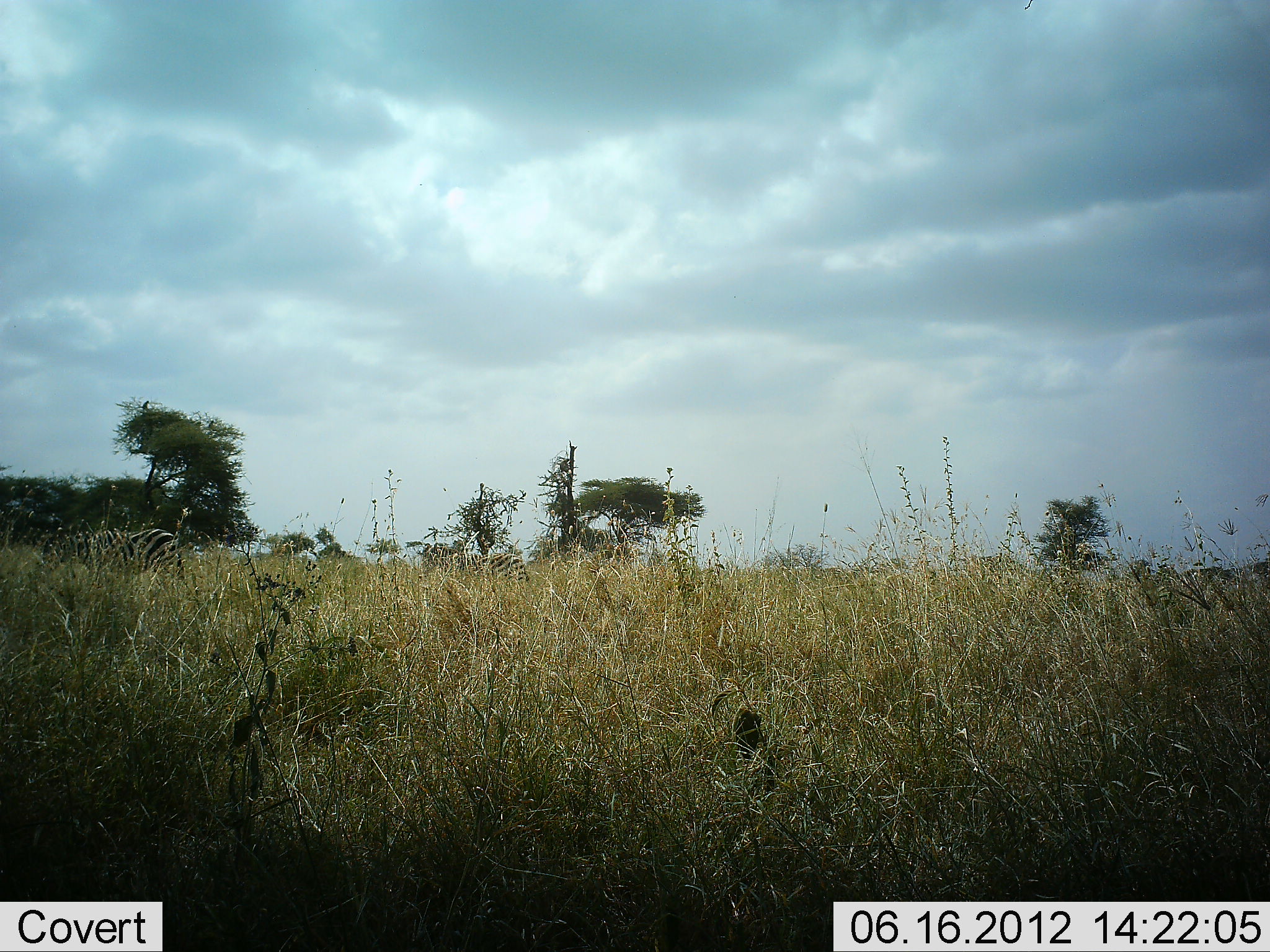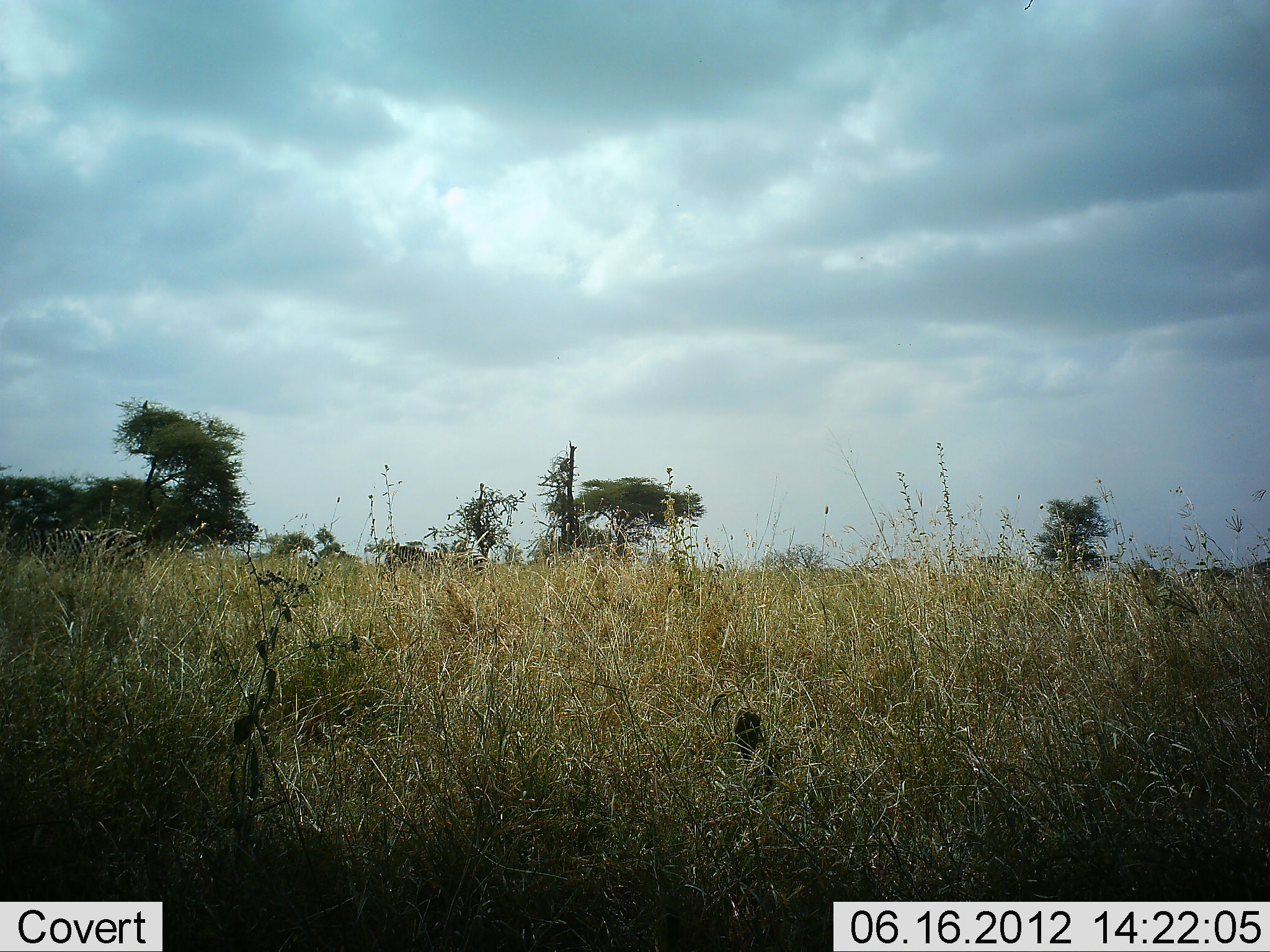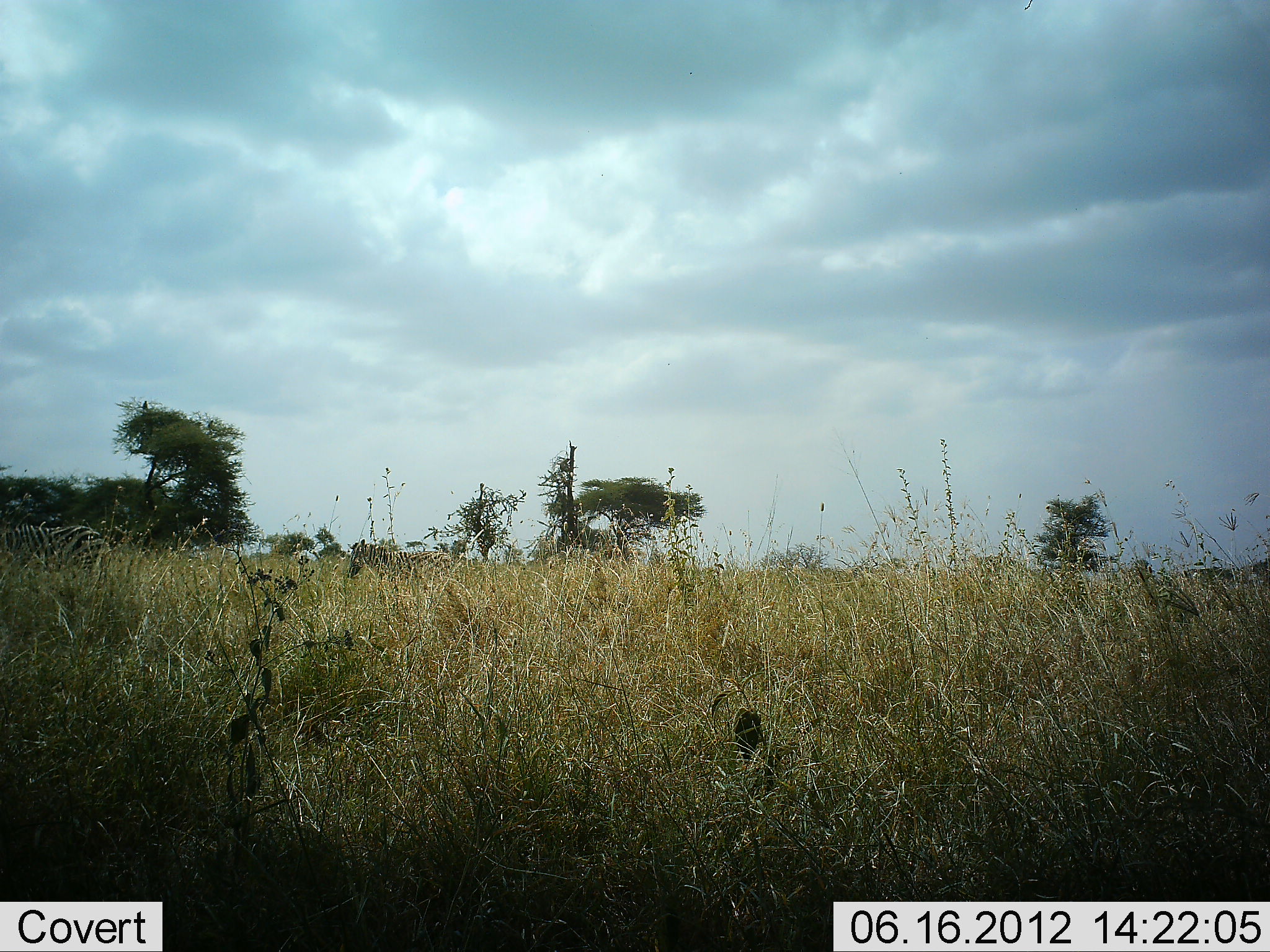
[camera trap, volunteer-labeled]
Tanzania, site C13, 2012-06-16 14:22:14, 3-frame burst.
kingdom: Animalia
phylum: Chordata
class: Mammalia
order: Perissodactyla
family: Equidae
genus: Equus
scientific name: Equus quagga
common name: plains zebra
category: zebra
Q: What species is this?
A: Zebra (plains zebra) (Equus quagga).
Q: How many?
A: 2.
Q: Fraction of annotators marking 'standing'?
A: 0%.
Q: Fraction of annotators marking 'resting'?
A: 0%.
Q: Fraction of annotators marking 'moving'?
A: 100%.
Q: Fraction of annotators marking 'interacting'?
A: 0%.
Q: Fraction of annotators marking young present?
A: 10%.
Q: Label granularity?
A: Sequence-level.